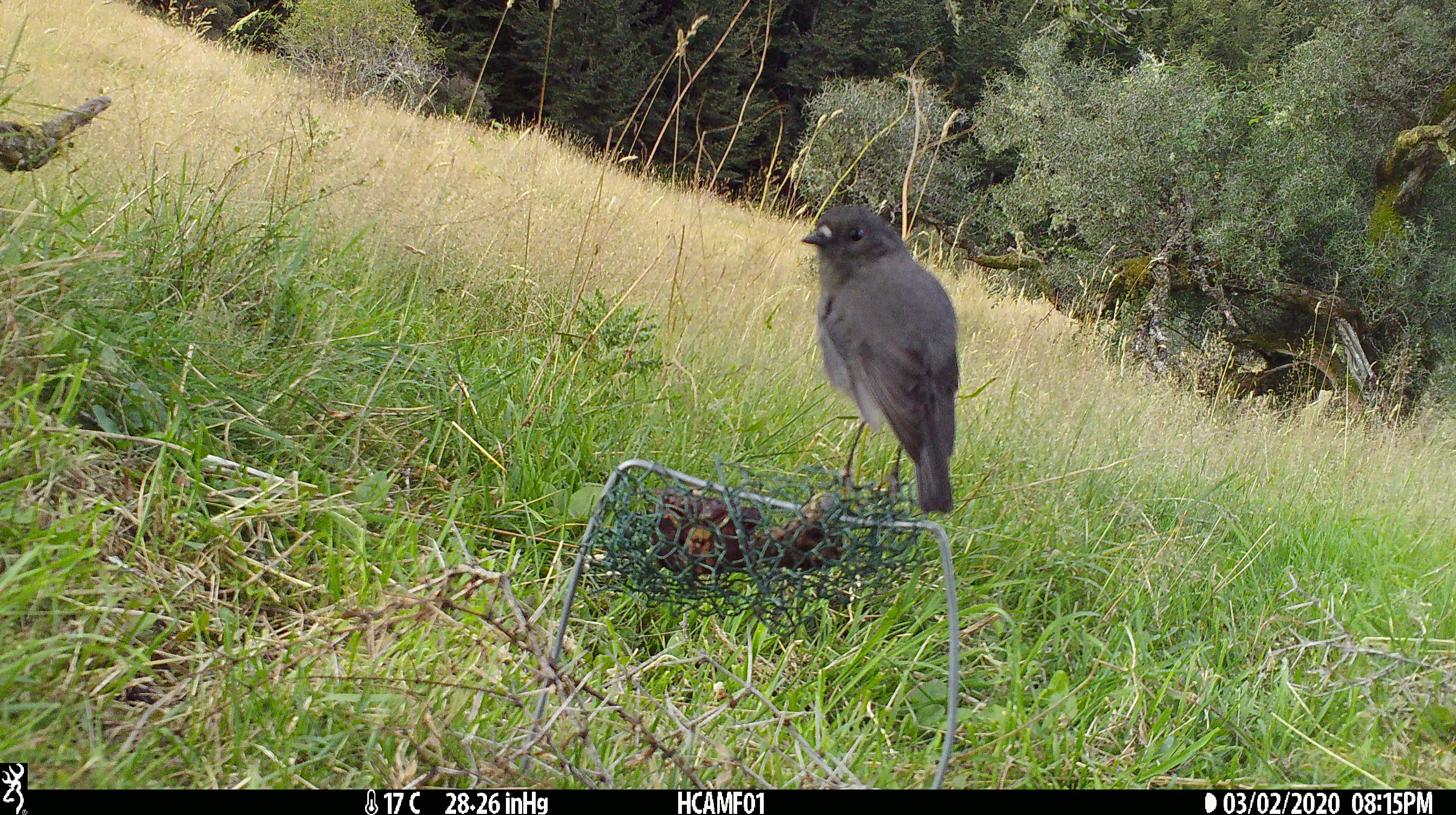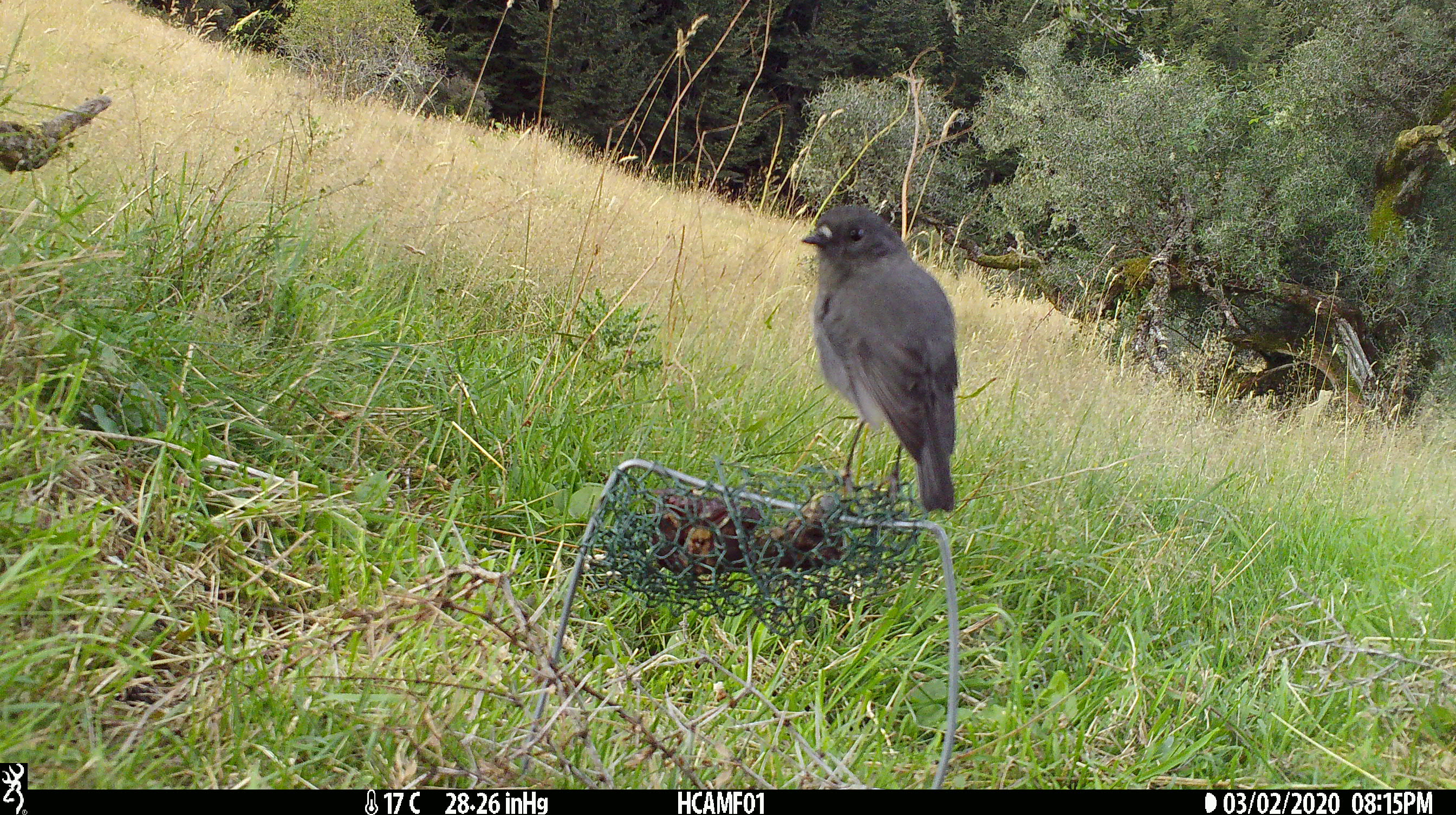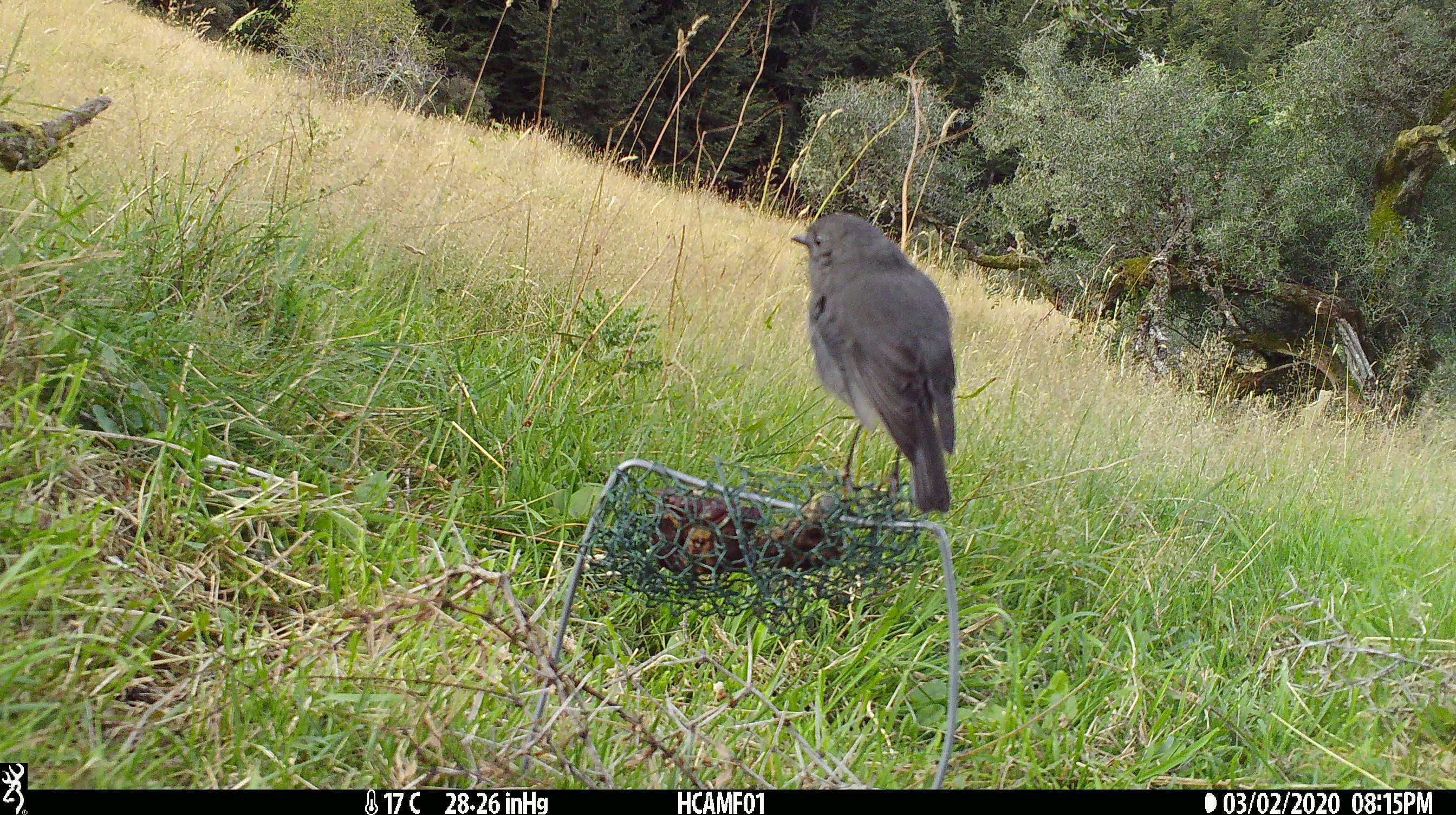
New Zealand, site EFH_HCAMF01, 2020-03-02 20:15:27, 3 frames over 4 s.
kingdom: Animalia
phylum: Chordata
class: Aves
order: Passeriformes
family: Petroicidae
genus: Petroica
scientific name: Petroica australis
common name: new zealand robin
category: robin